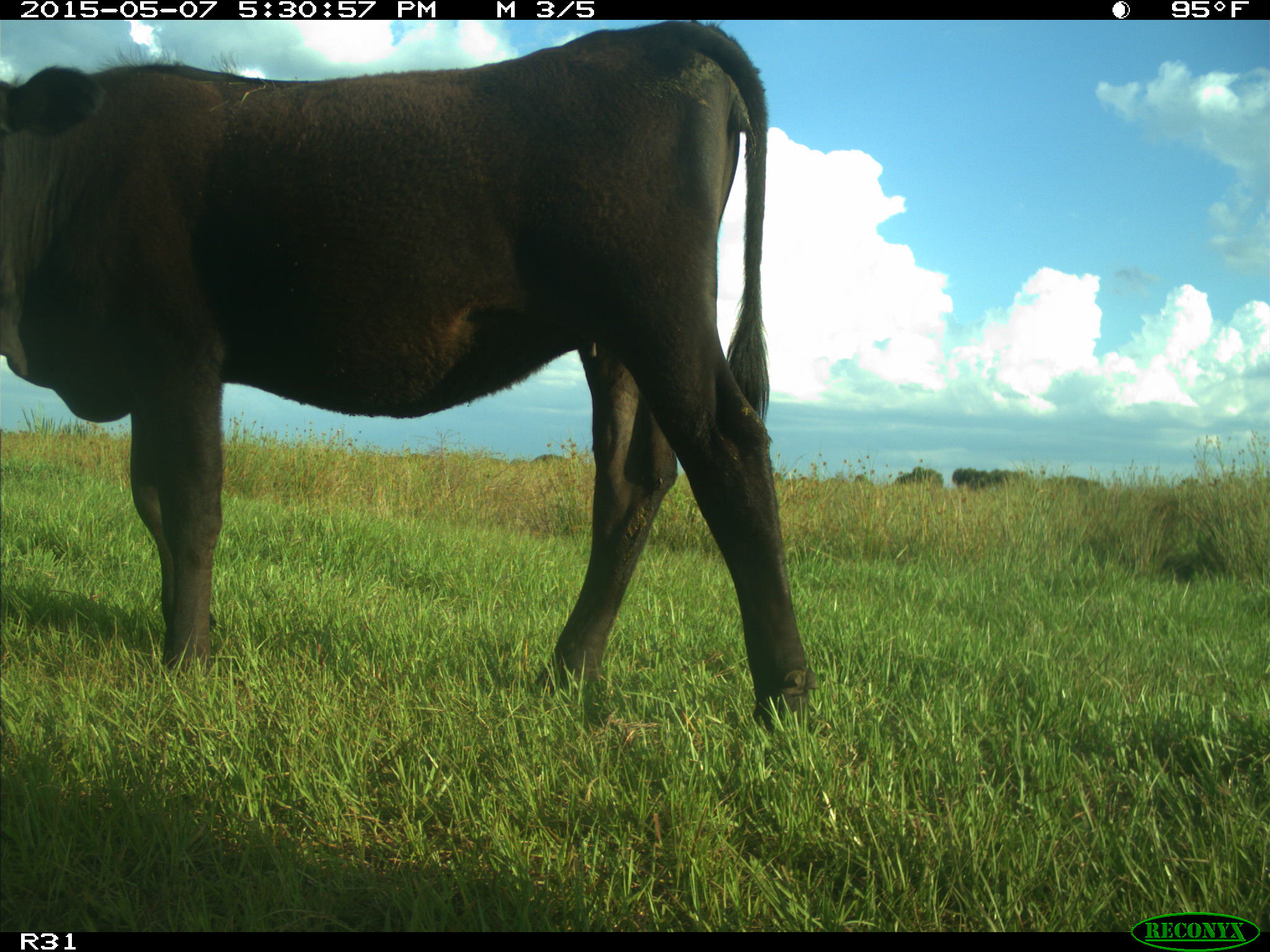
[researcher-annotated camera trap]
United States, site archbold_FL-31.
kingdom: Animalia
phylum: Chordata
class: Mammalia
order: Artiodactyla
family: Bovidae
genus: Bos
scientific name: Bos taurus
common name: domestic cow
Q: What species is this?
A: Bos taurus (domestic cow).